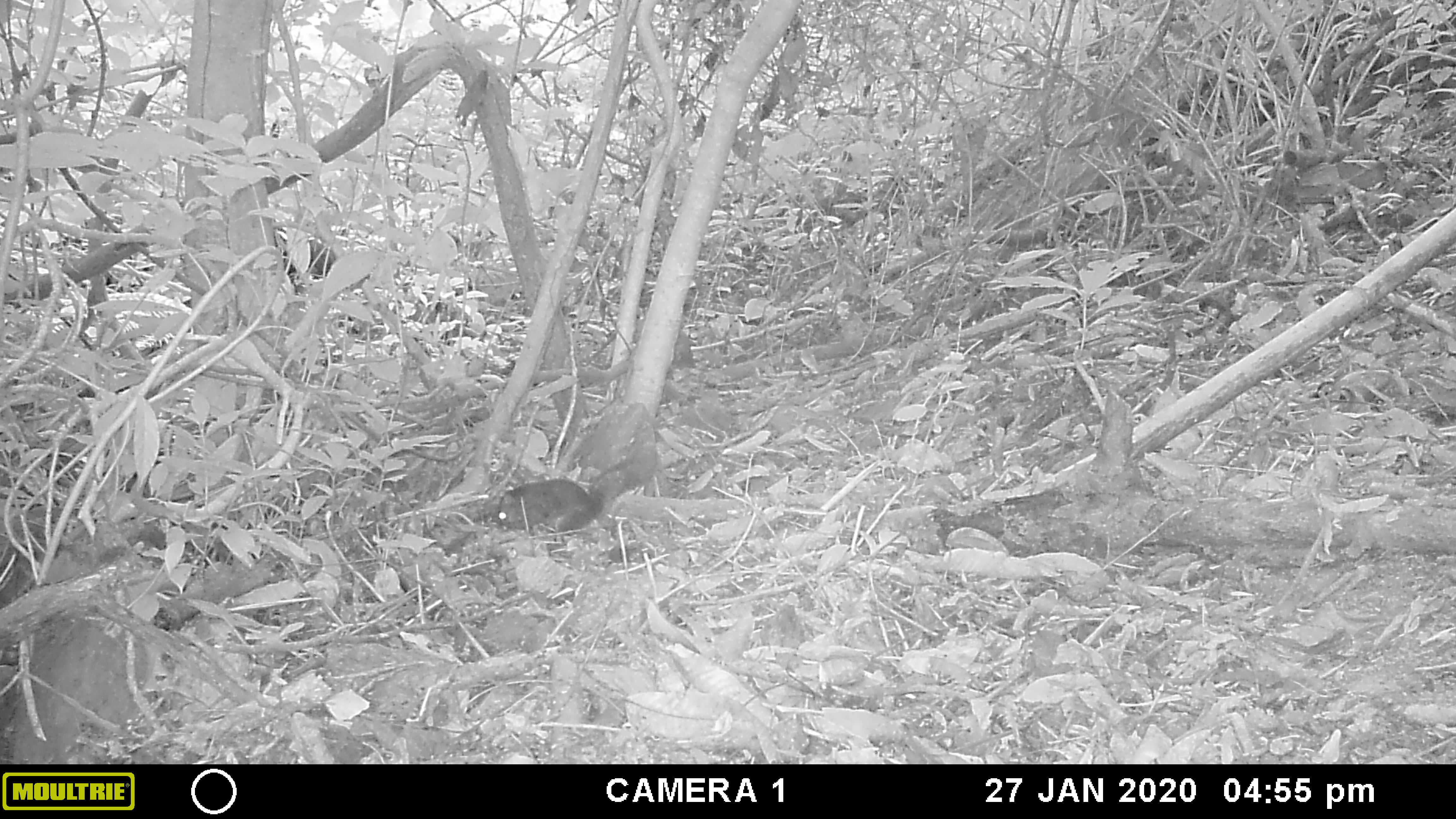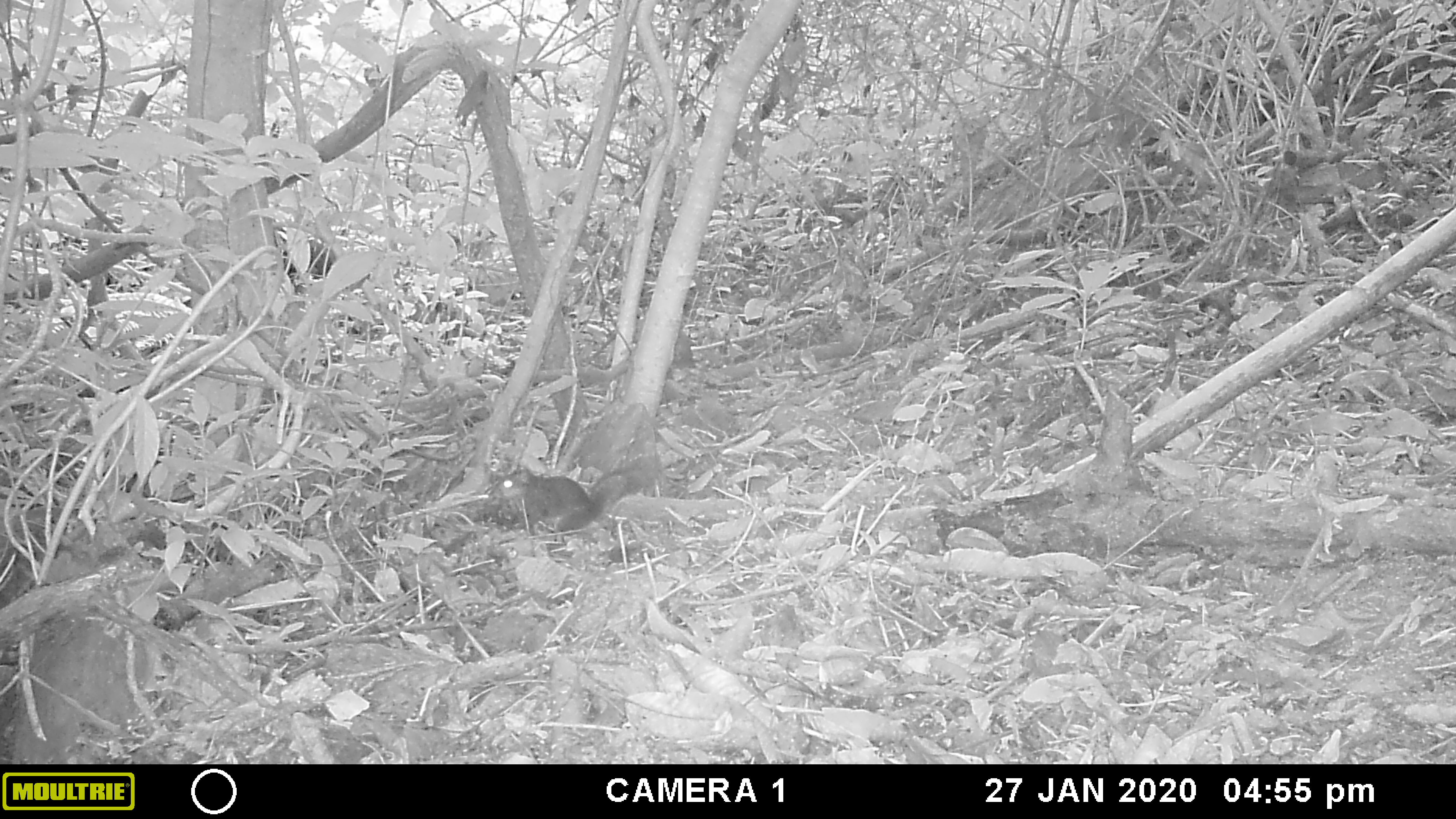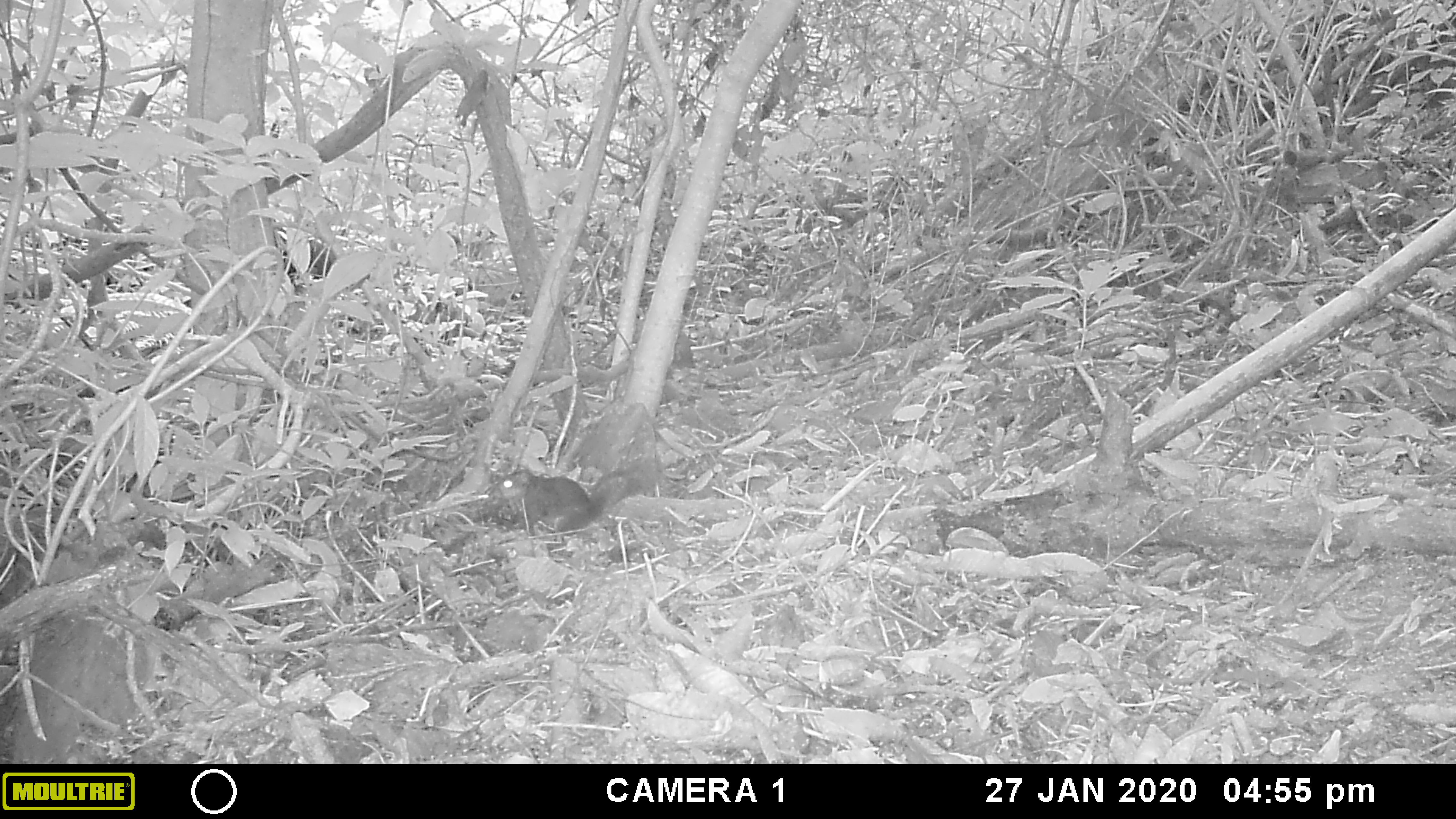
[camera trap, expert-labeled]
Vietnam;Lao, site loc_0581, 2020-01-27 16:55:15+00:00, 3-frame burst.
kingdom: Animalia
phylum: Chordata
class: Mammalia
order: Rodentia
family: Sciuridae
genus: Dremomys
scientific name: Dremomys rufigenis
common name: red-cheeked squirrel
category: red cheeked squirrel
Red cheeked squirrel (red-cheeked squirrel) (Dremomys rufigenis). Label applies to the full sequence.